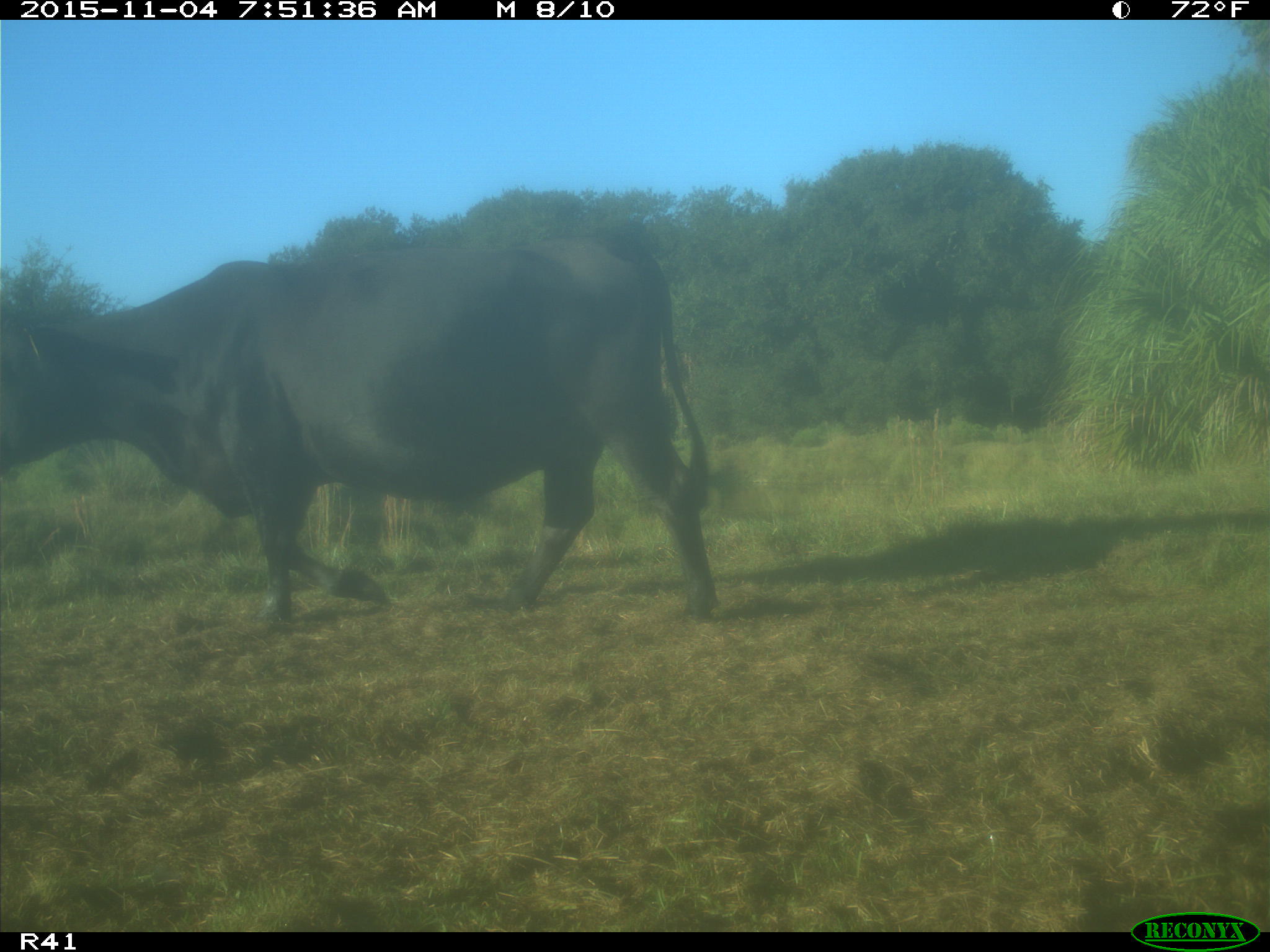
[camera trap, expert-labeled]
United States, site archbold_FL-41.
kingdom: Animalia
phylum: Chordata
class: Mammalia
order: Artiodactyla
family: Bovidae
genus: Bos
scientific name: Bos taurus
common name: domestic cow